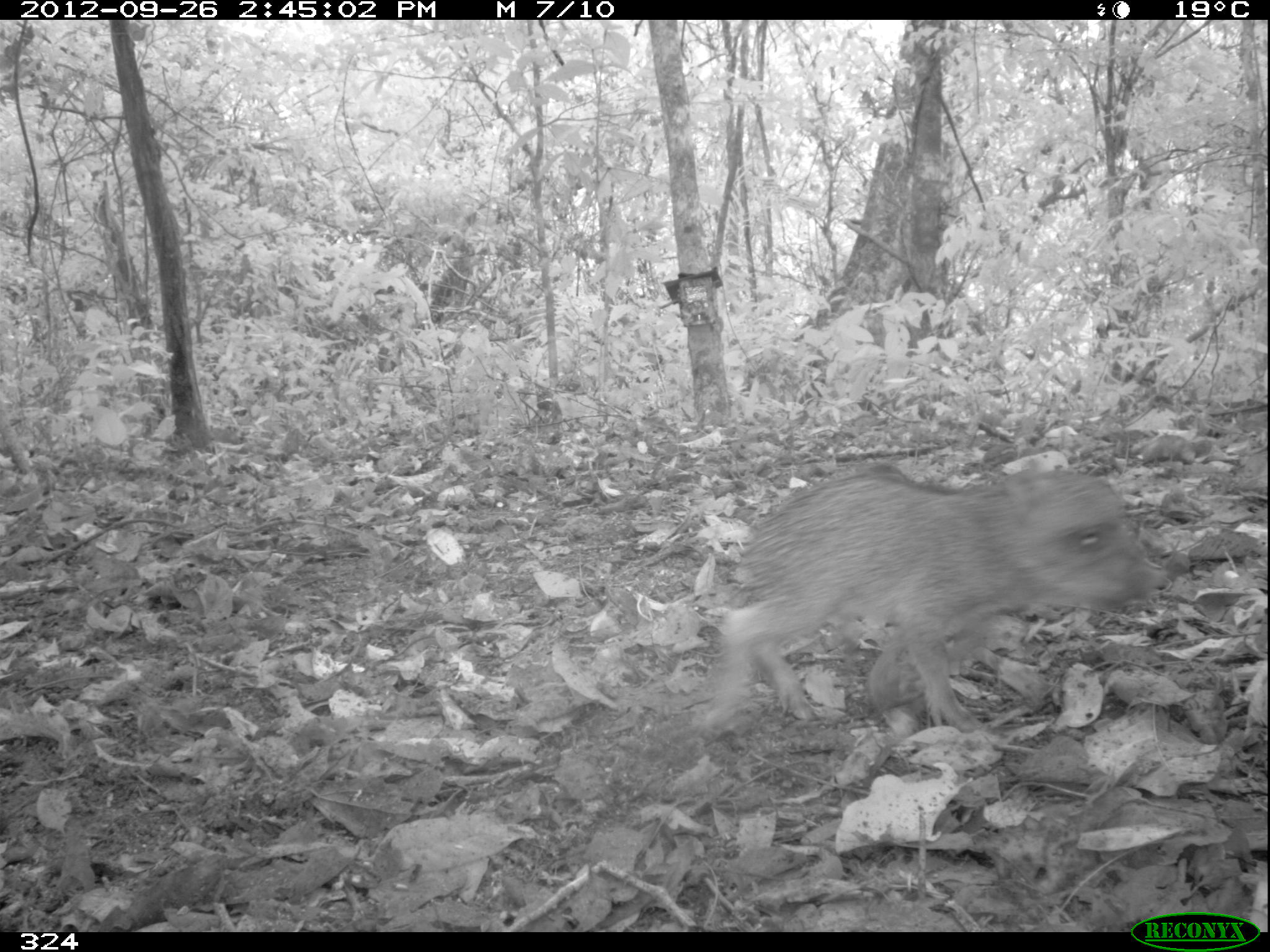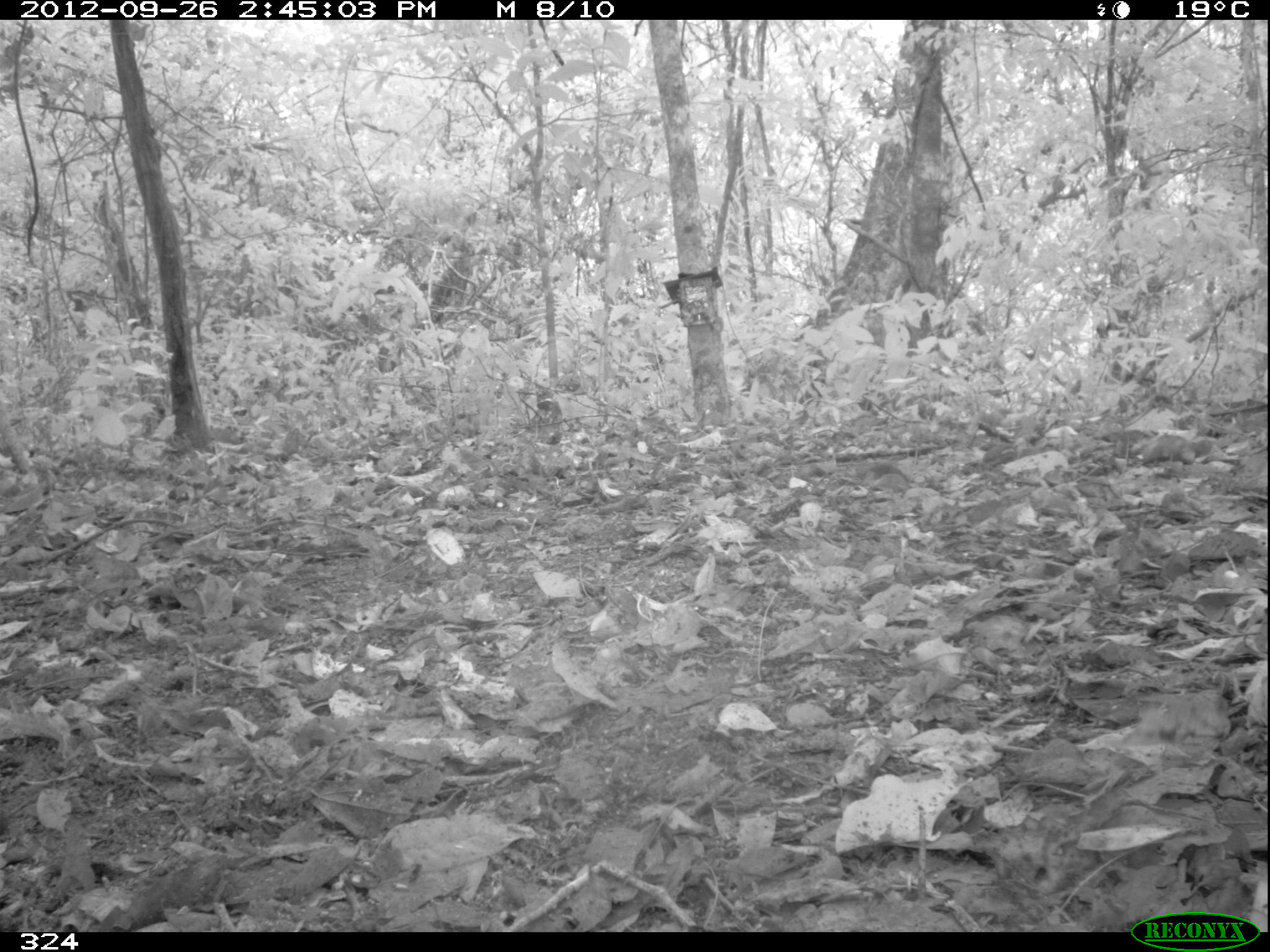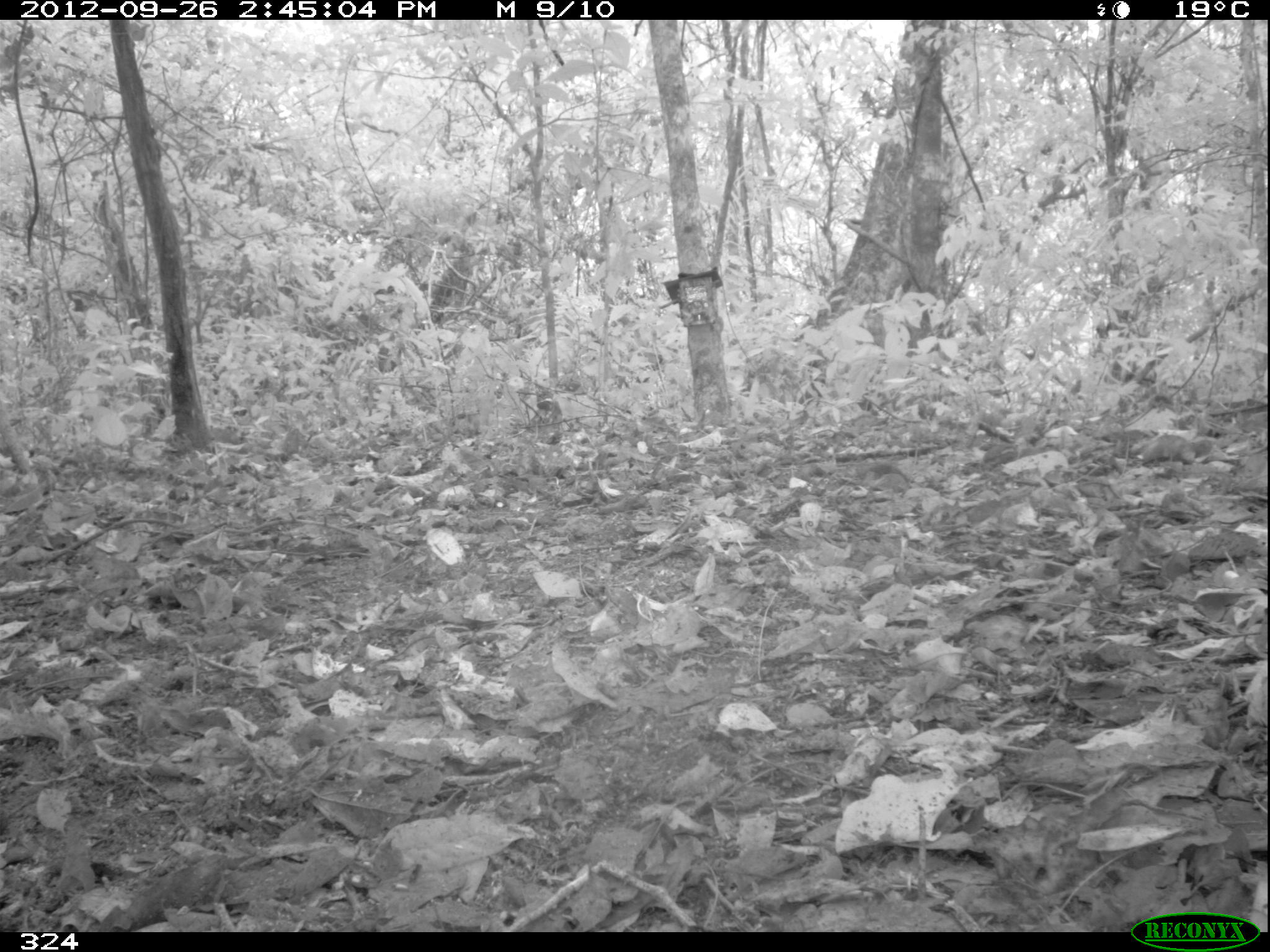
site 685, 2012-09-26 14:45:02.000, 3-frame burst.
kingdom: Animalia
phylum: Chordata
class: Mammalia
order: Artiodactyla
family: Tayassuidae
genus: Tayassu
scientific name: Tayassu pecari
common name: white-lipped peccary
Tayassu pecari (white-lipped peccary).